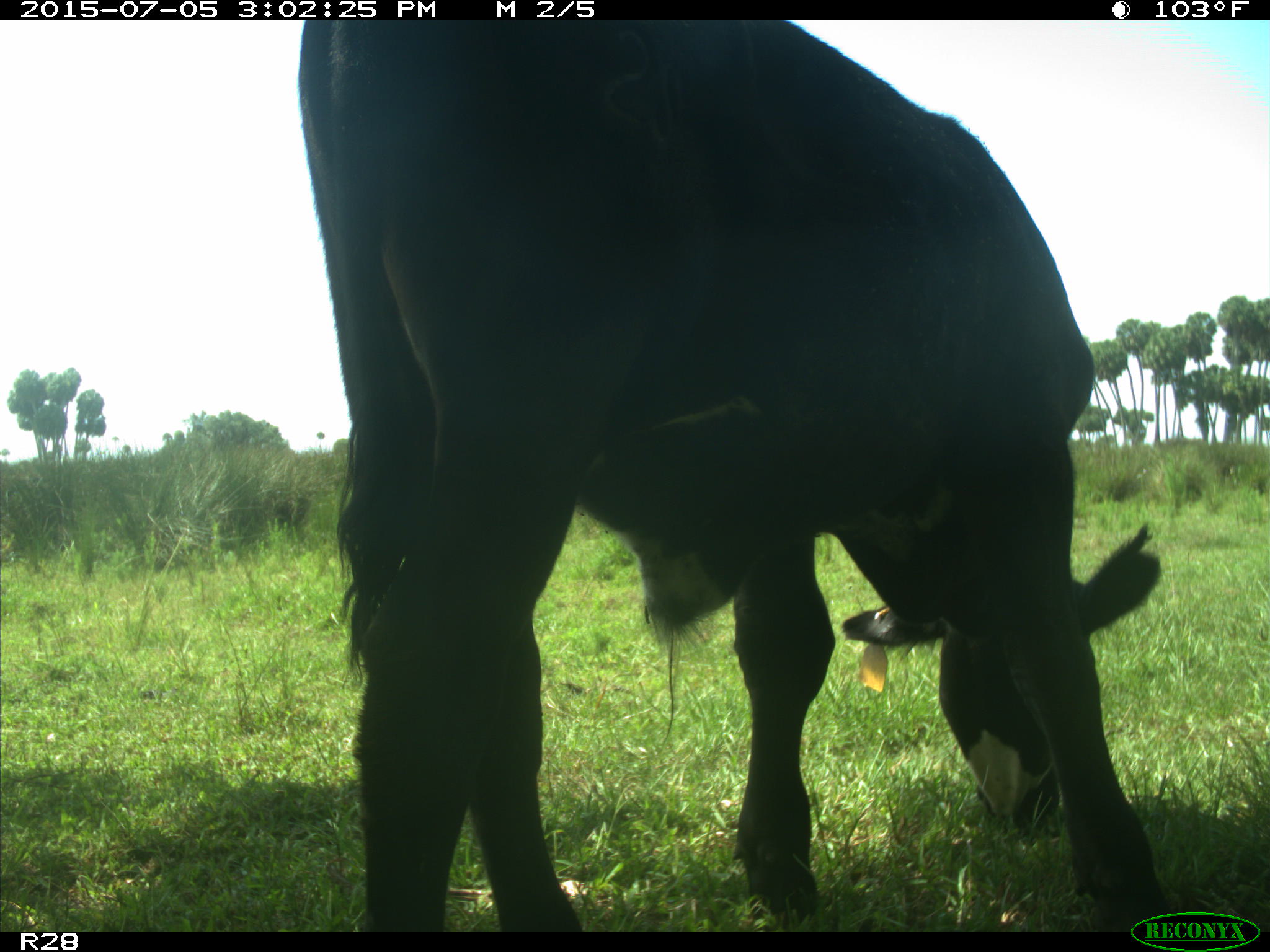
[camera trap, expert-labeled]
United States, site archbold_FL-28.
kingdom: Animalia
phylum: Chordata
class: Mammalia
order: Artiodactyla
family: Bovidae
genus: Bos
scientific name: Bos taurus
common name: domestic cow